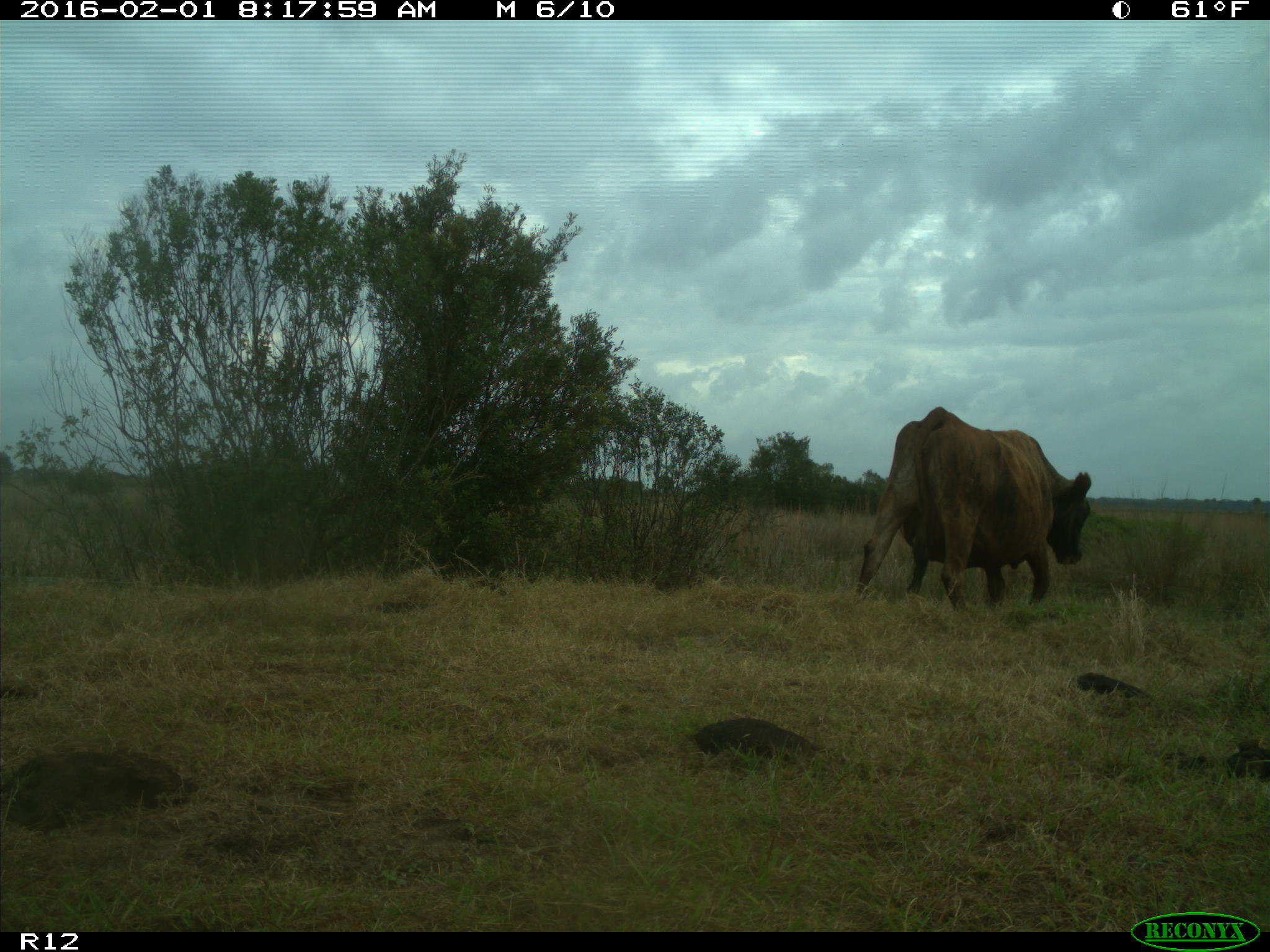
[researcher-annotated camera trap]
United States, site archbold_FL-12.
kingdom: Animalia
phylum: Chordata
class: Mammalia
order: Artiodactyla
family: Bovidae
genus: Bos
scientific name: Bos taurus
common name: domestic cow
Bos taurus (domestic cow).